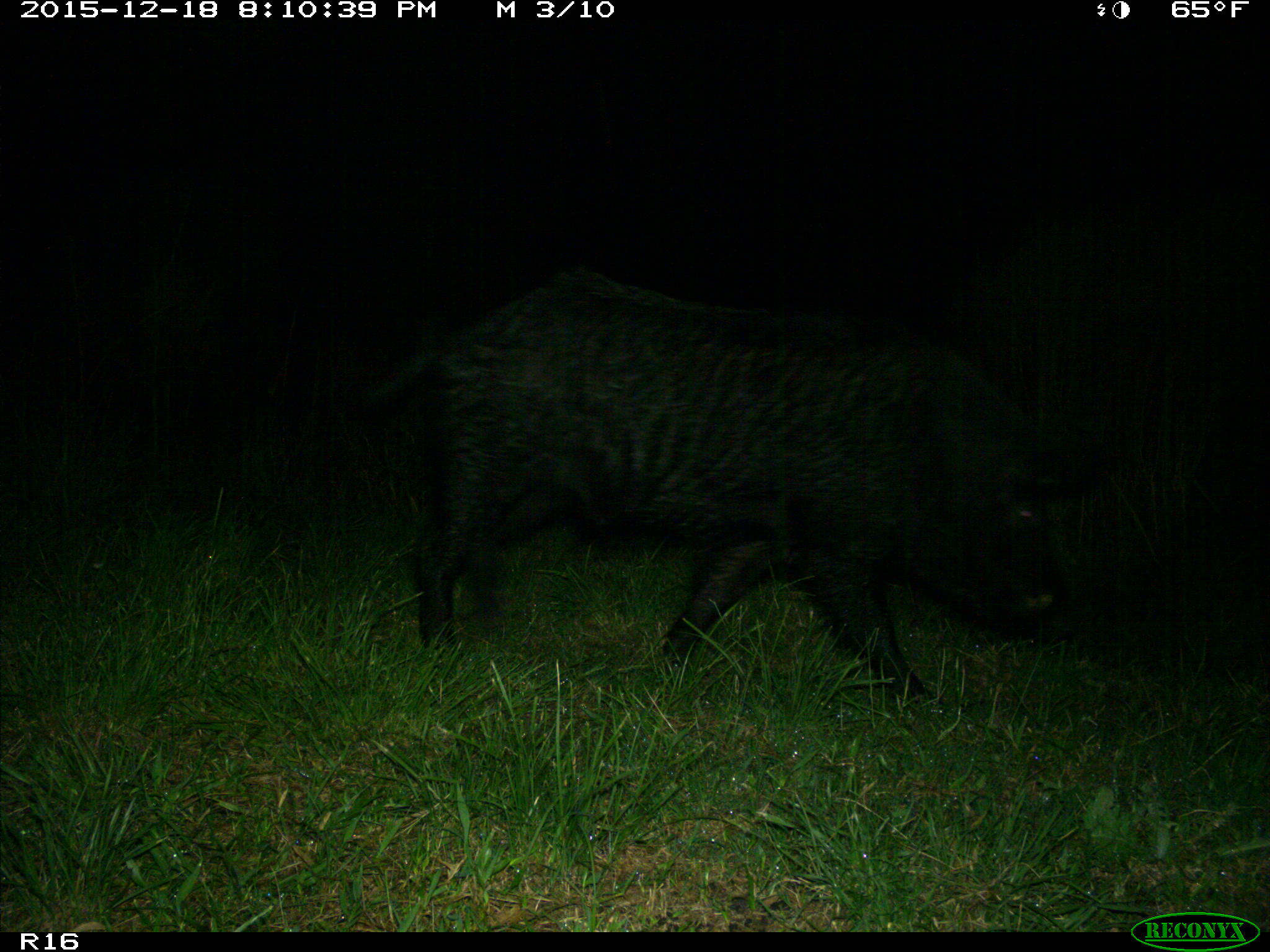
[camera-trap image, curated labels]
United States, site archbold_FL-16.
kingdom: Animalia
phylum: Chordata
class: Mammalia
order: Artiodactyla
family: Suidae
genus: Sus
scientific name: Sus scrofa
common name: wild boar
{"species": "Sus scrofa (wild boar)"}